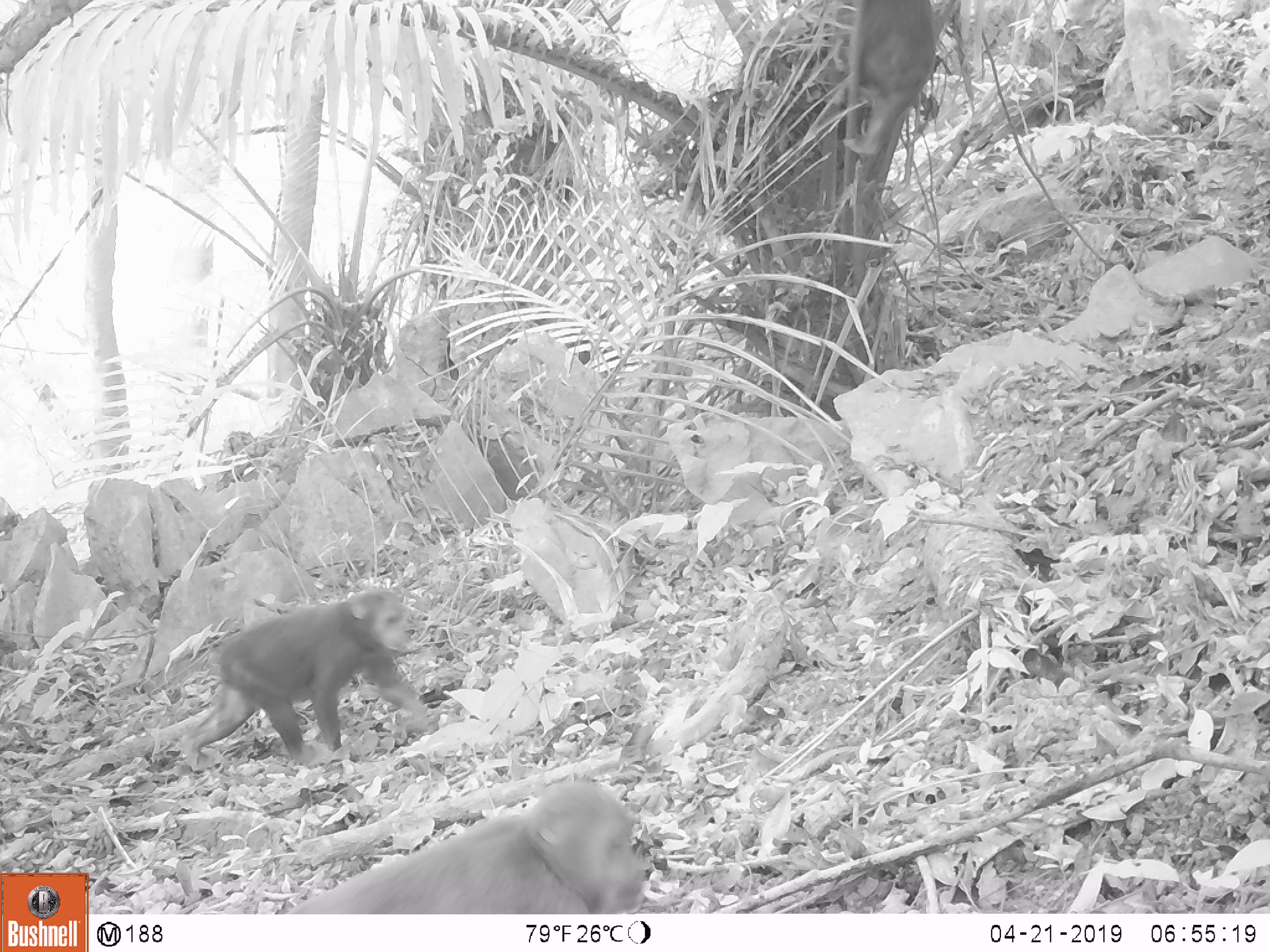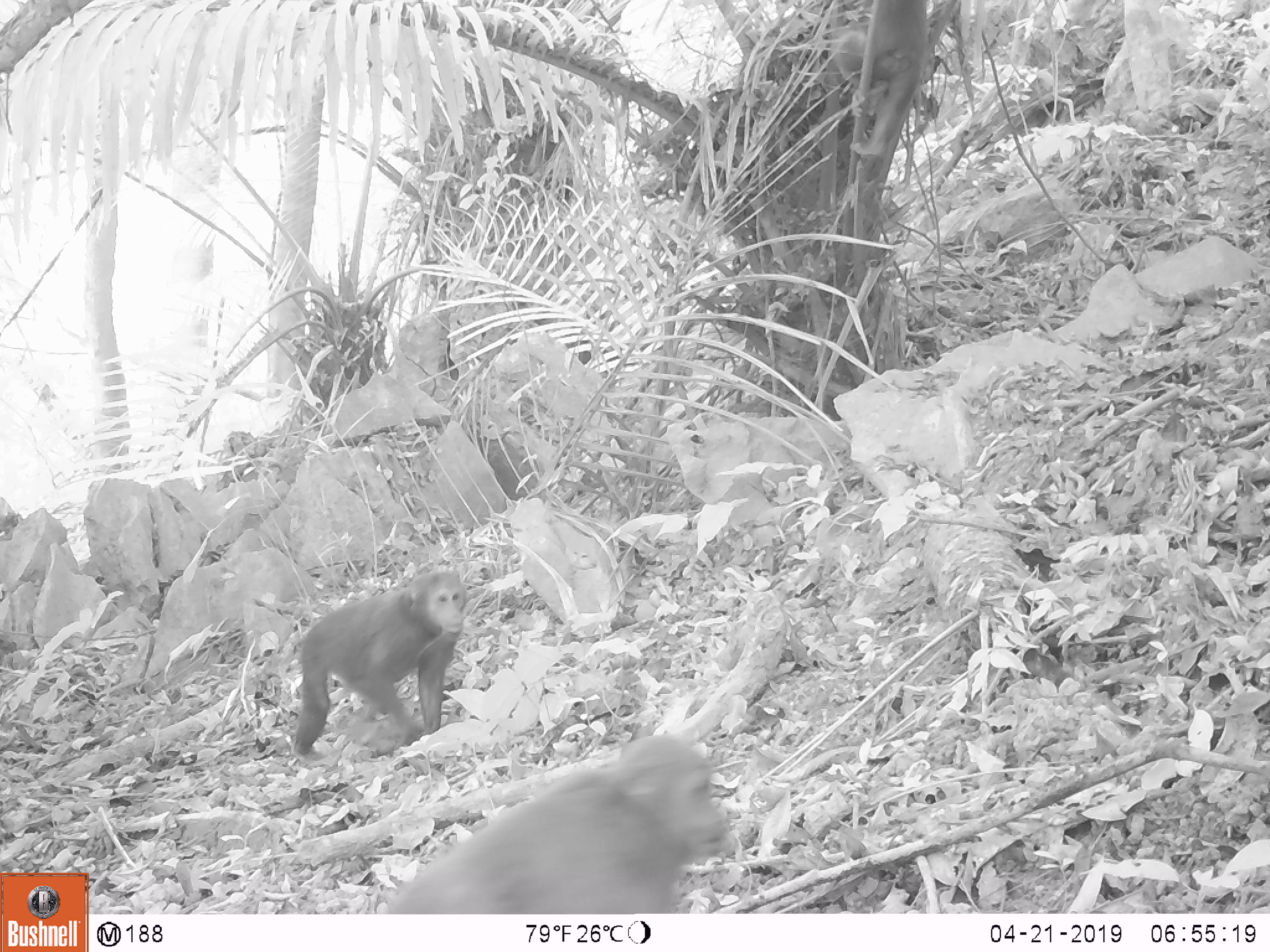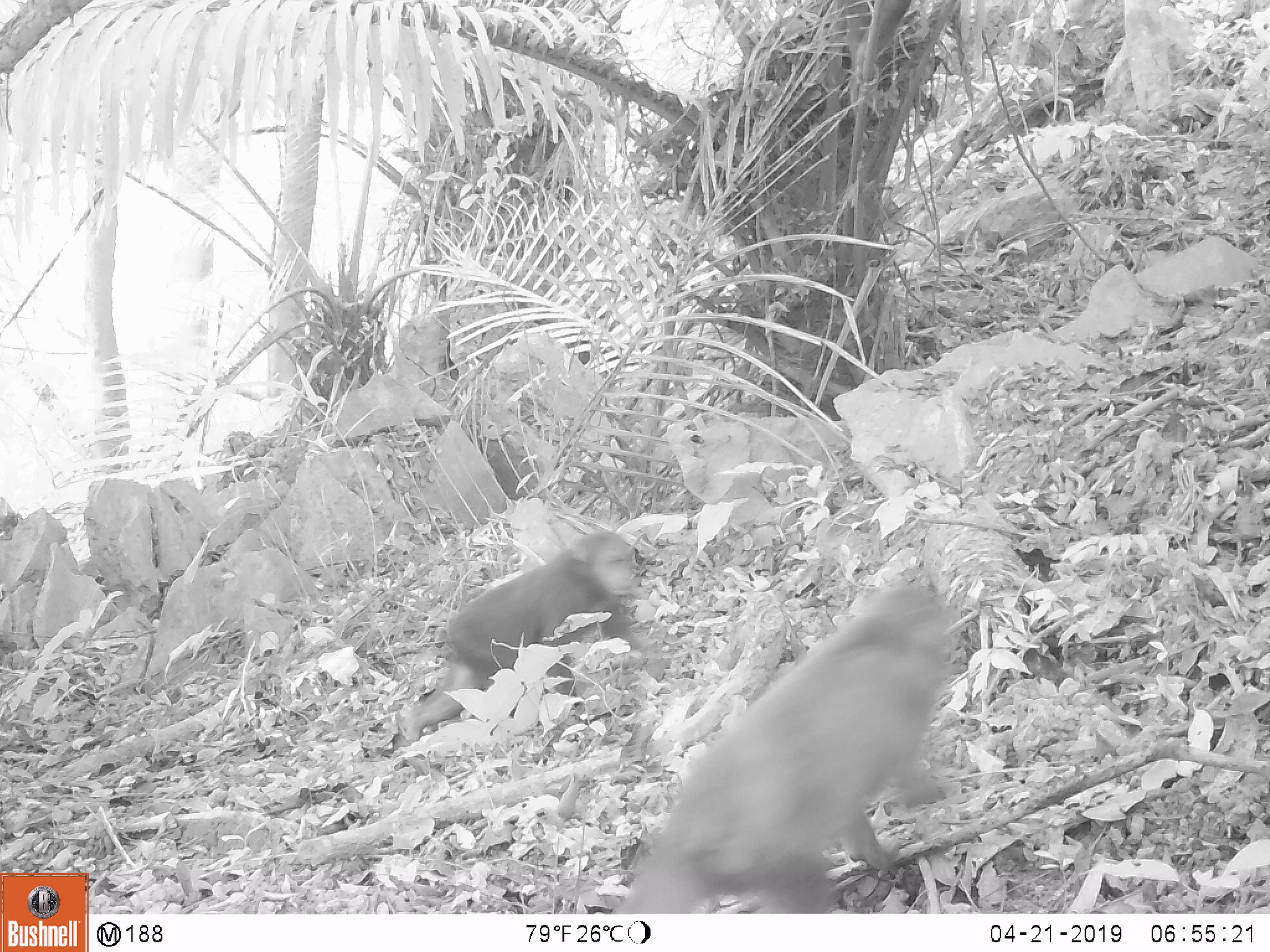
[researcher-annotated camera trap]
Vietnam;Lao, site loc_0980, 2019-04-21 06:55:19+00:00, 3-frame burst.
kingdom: Animalia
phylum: Chordata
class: Mammalia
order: Primates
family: Cercopithecidae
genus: Macaca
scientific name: Macaca arctoides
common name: stump-tailed macaque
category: stump tailed macaque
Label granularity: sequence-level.